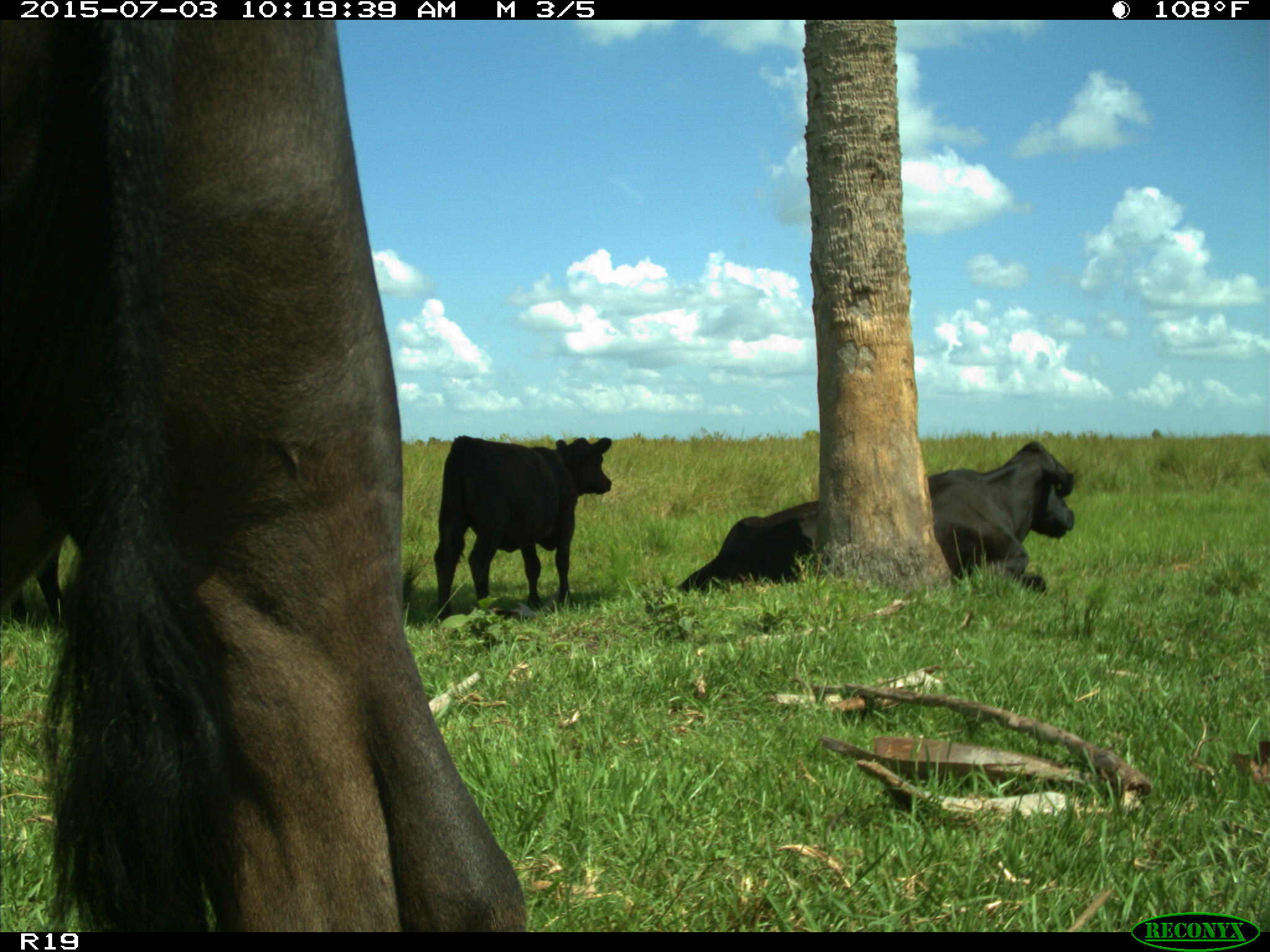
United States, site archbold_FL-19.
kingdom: Animalia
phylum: Chordata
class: Mammalia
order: Artiodactyla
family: Bovidae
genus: Bos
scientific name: Bos taurus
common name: domestic cow